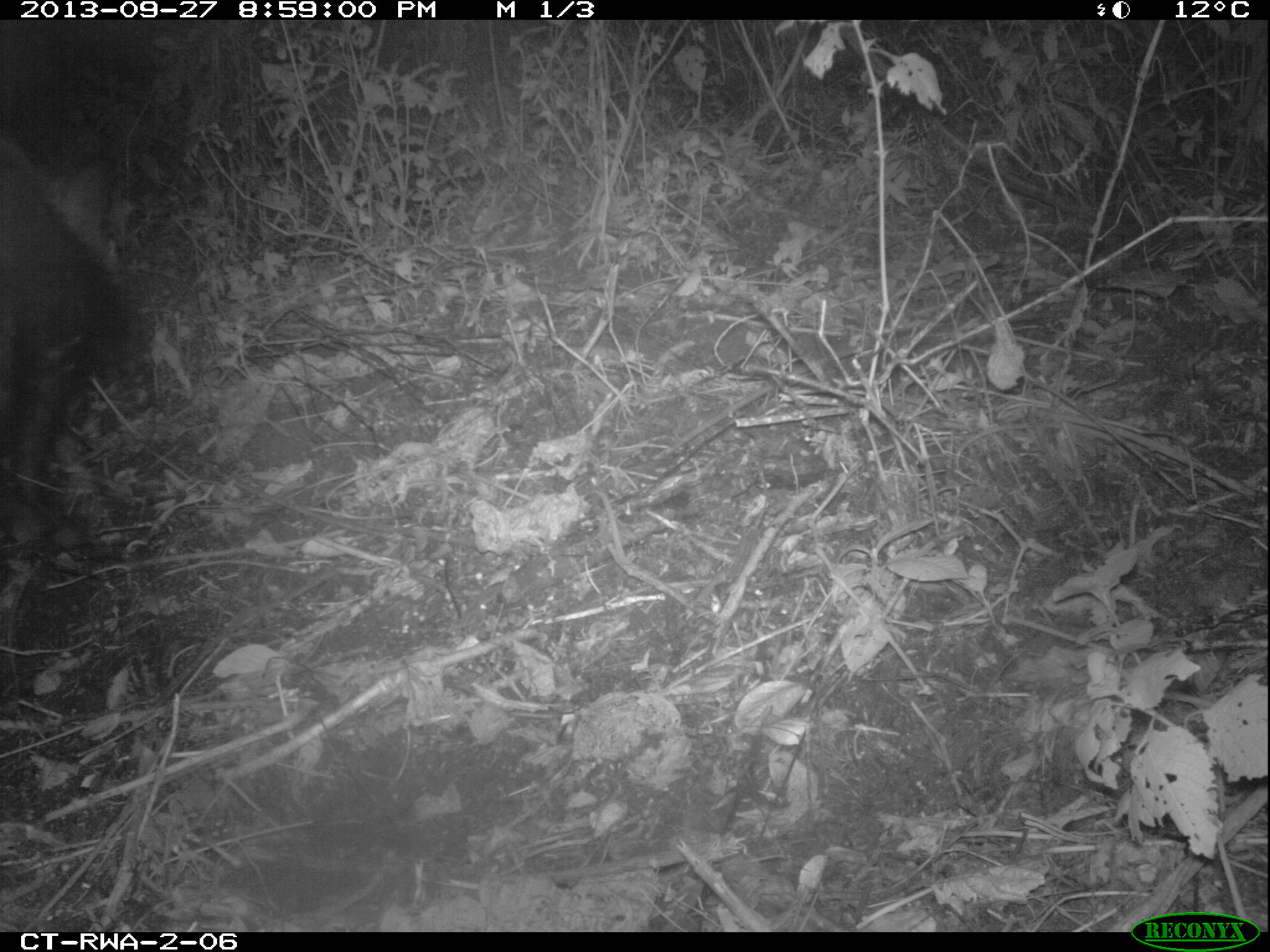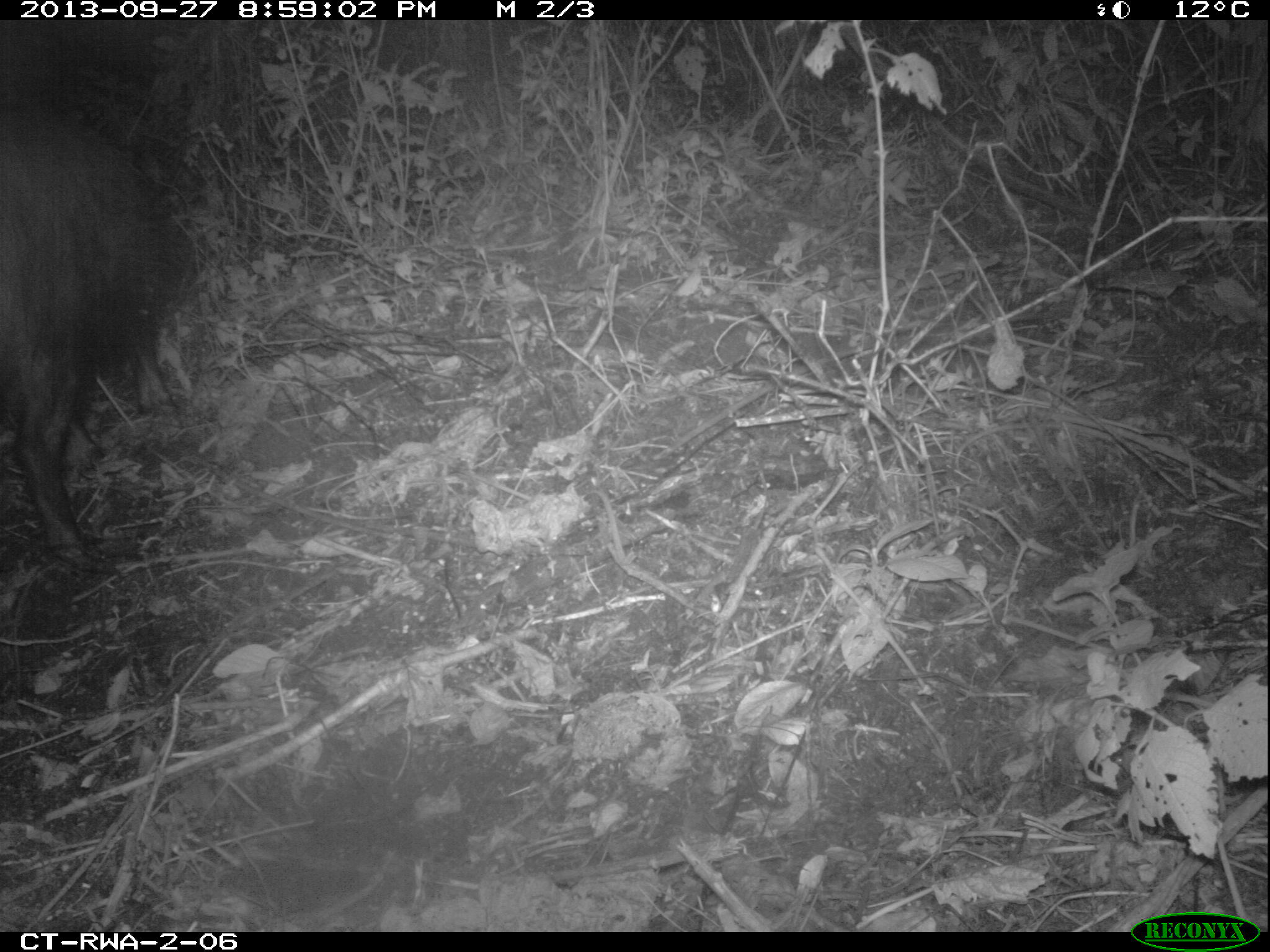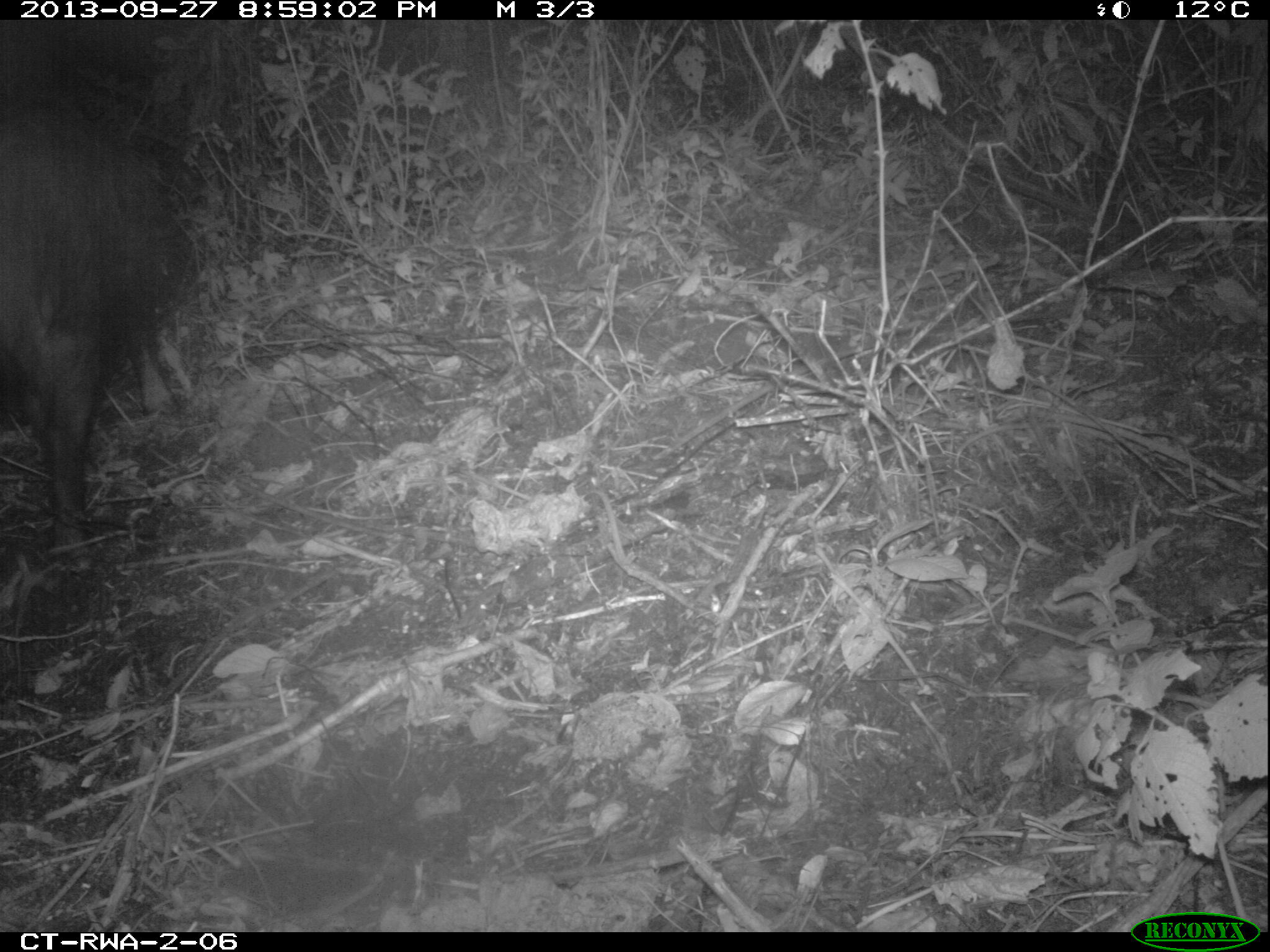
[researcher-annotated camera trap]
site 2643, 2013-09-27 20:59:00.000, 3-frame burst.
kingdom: Animalia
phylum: Chordata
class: Mammalia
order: Artiodactyla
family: Suidae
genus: Potamochoerus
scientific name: Potamochoerus larvatus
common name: bushpig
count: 1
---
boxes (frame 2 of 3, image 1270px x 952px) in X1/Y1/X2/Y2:
potamochoerus larvatus: 1/100/175/566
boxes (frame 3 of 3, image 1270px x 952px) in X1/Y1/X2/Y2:
potamochoerus larvatus: 0/65/190/566